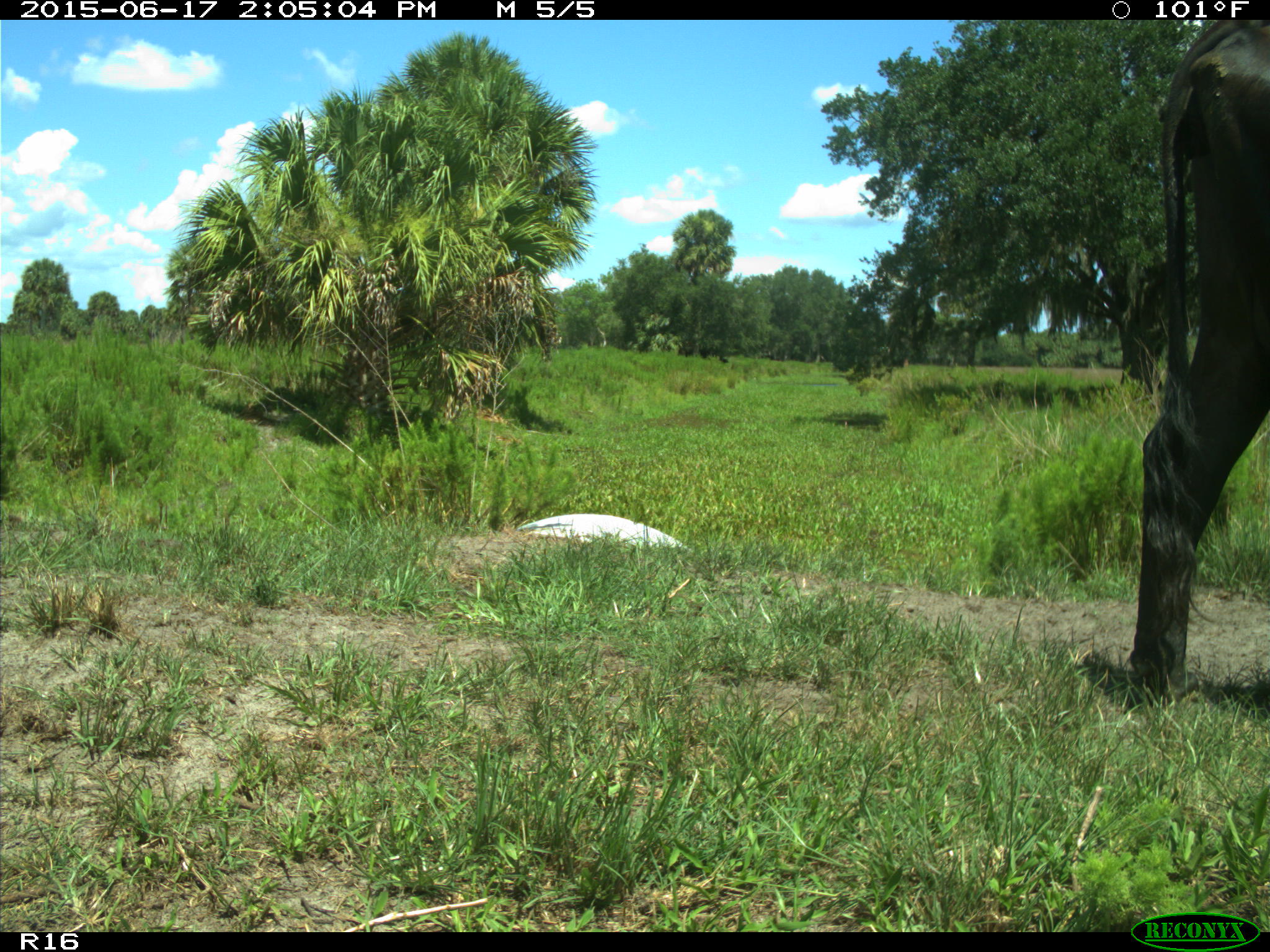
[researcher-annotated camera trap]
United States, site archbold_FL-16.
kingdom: Animalia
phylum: Chordata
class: Mammalia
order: Artiodactyla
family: Bovidae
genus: Bos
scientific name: Bos taurus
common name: domestic cow